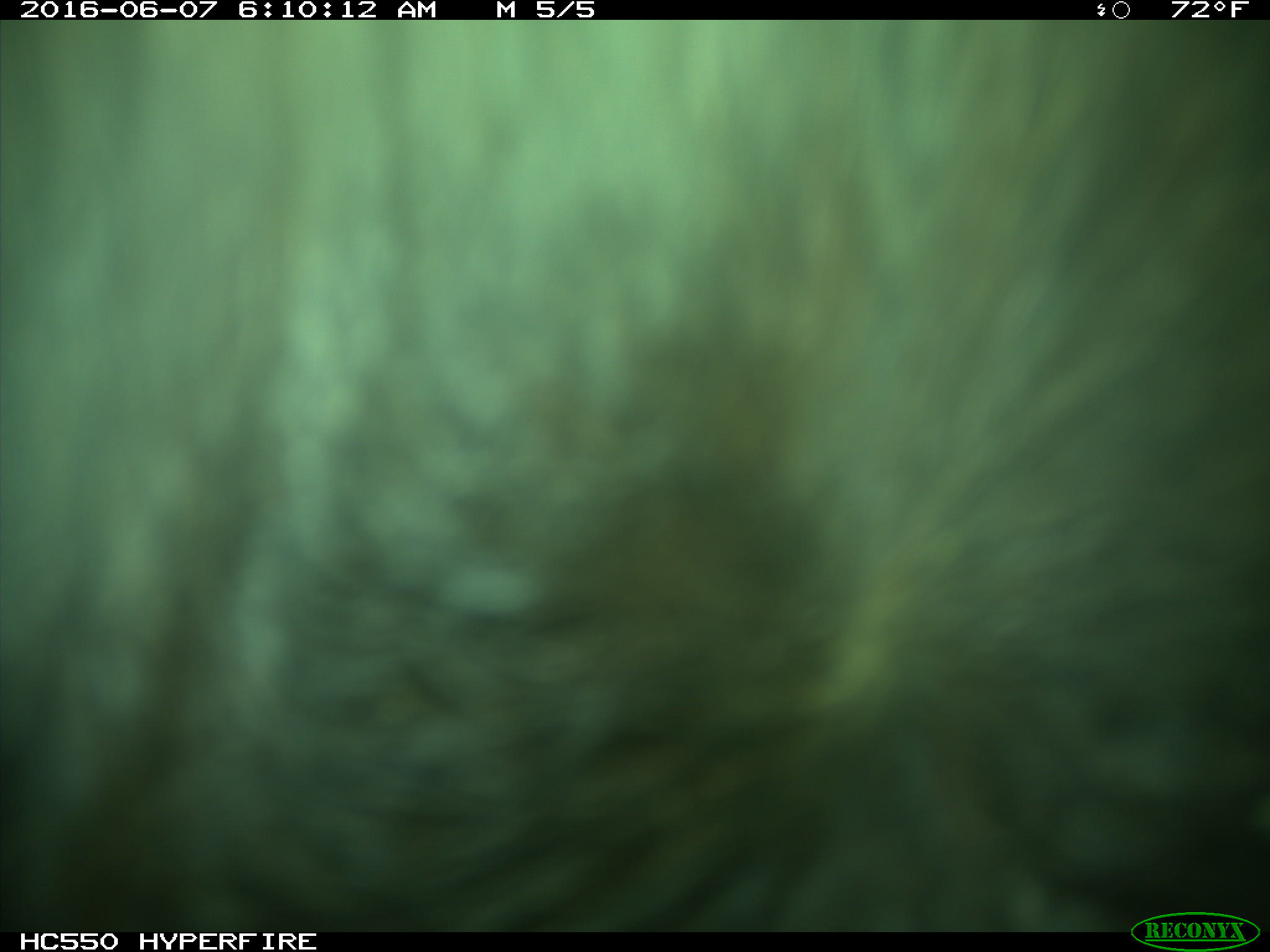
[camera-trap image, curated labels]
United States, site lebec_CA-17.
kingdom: Animalia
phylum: Chordata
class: Mammalia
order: Artiodactyla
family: Bovidae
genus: Bos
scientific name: Bos taurus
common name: domestic cow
Bos taurus (domestic cow).